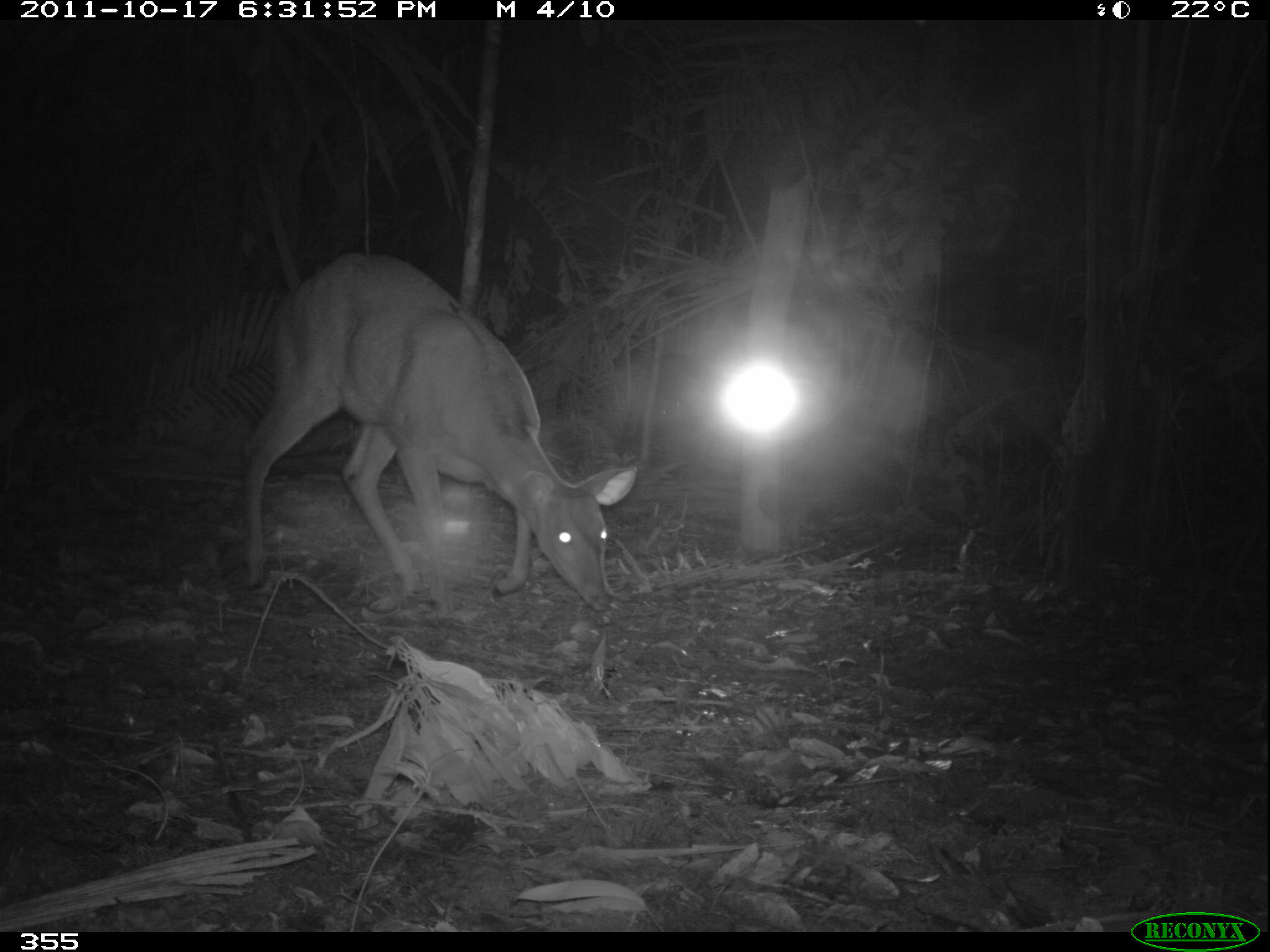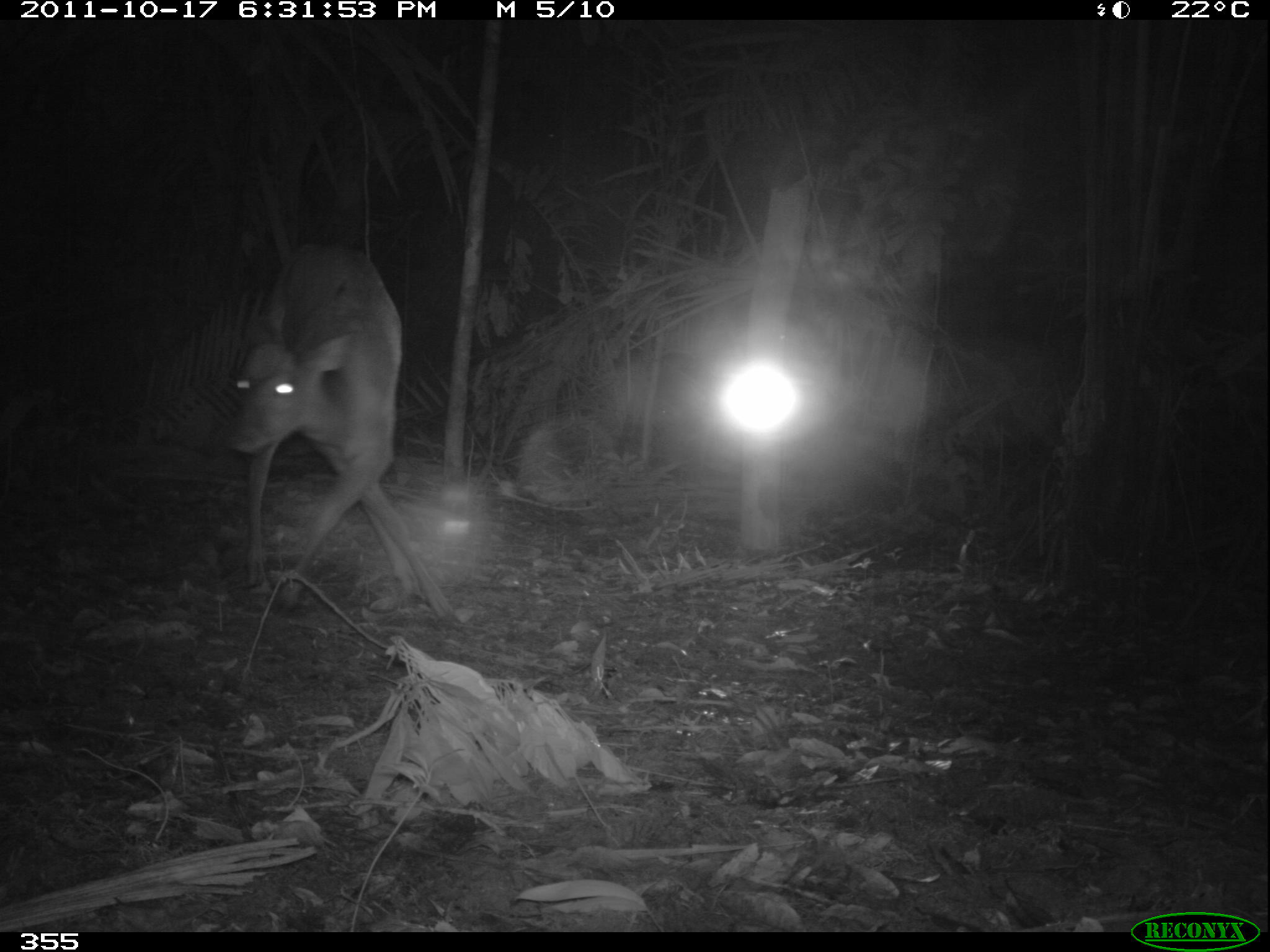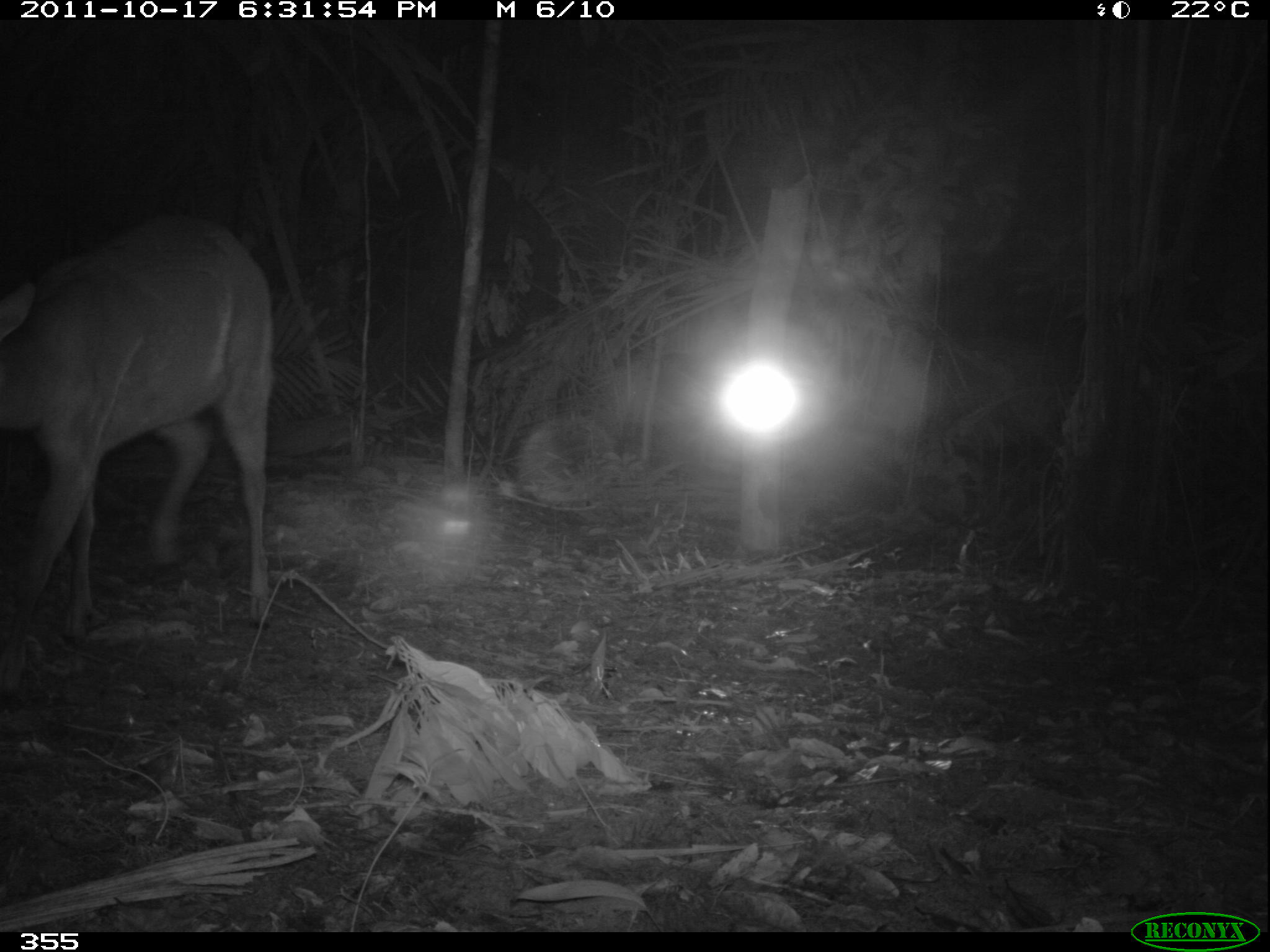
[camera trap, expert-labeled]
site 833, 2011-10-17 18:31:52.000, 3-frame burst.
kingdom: Animalia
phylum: Chordata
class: Mammalia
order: Artiodactyla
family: Cervidae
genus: Mazama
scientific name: Mazama americana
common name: red brocket